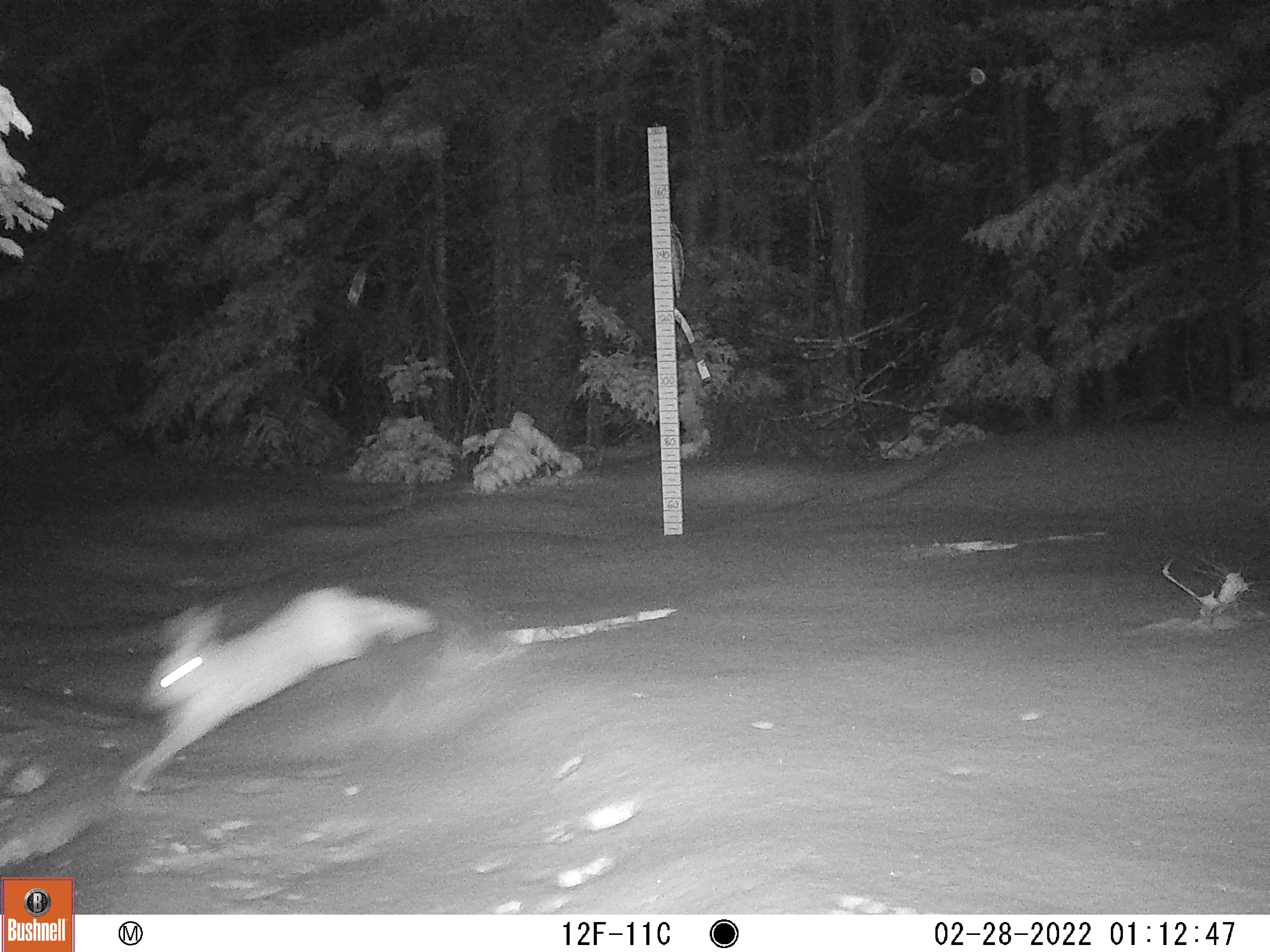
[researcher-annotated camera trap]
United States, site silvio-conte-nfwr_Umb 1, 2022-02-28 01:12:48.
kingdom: Animalia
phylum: Chordata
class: Mammalia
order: Lagomorpha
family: Leporidae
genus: Lepus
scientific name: Lepus americanus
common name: snowshoe hare